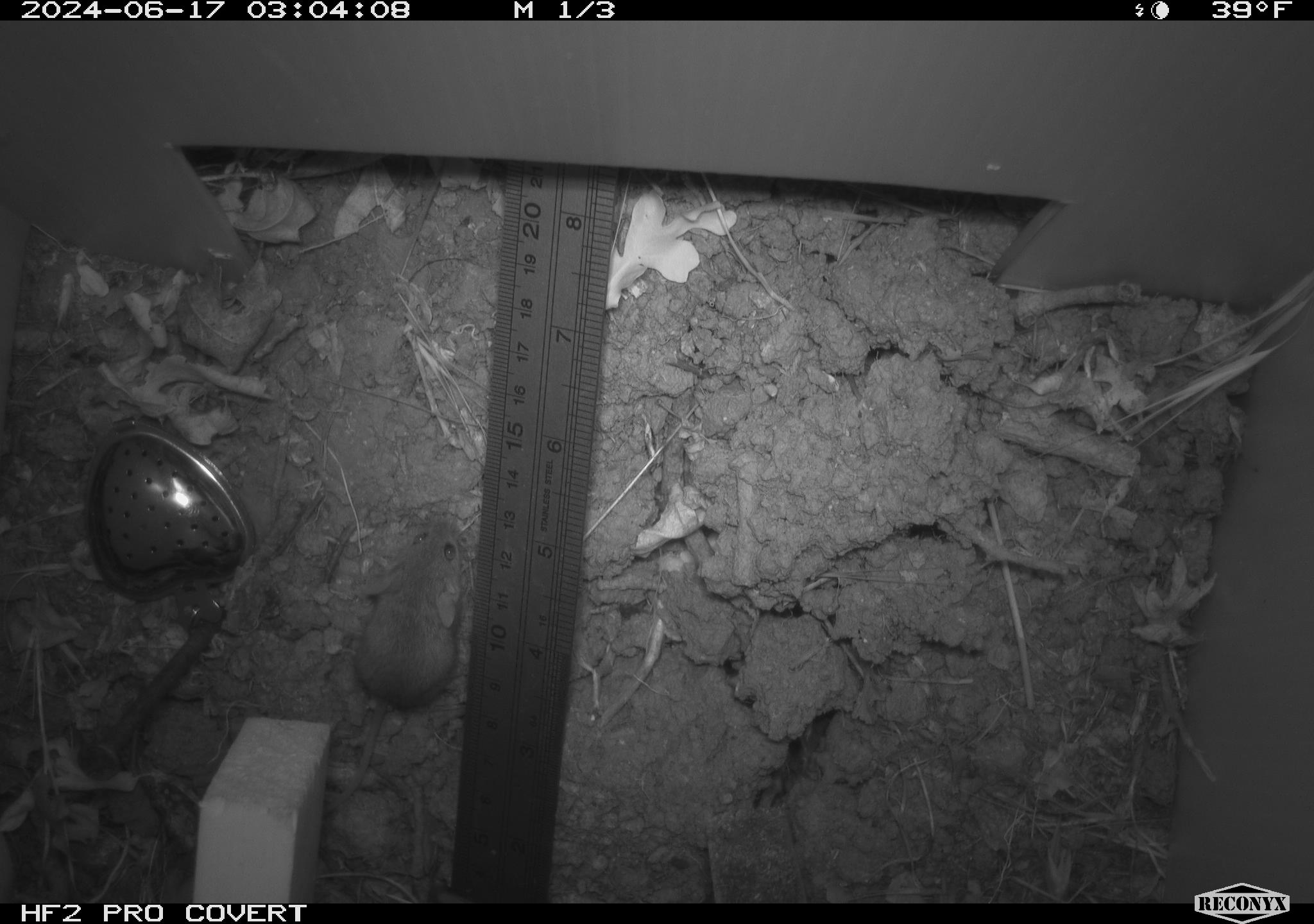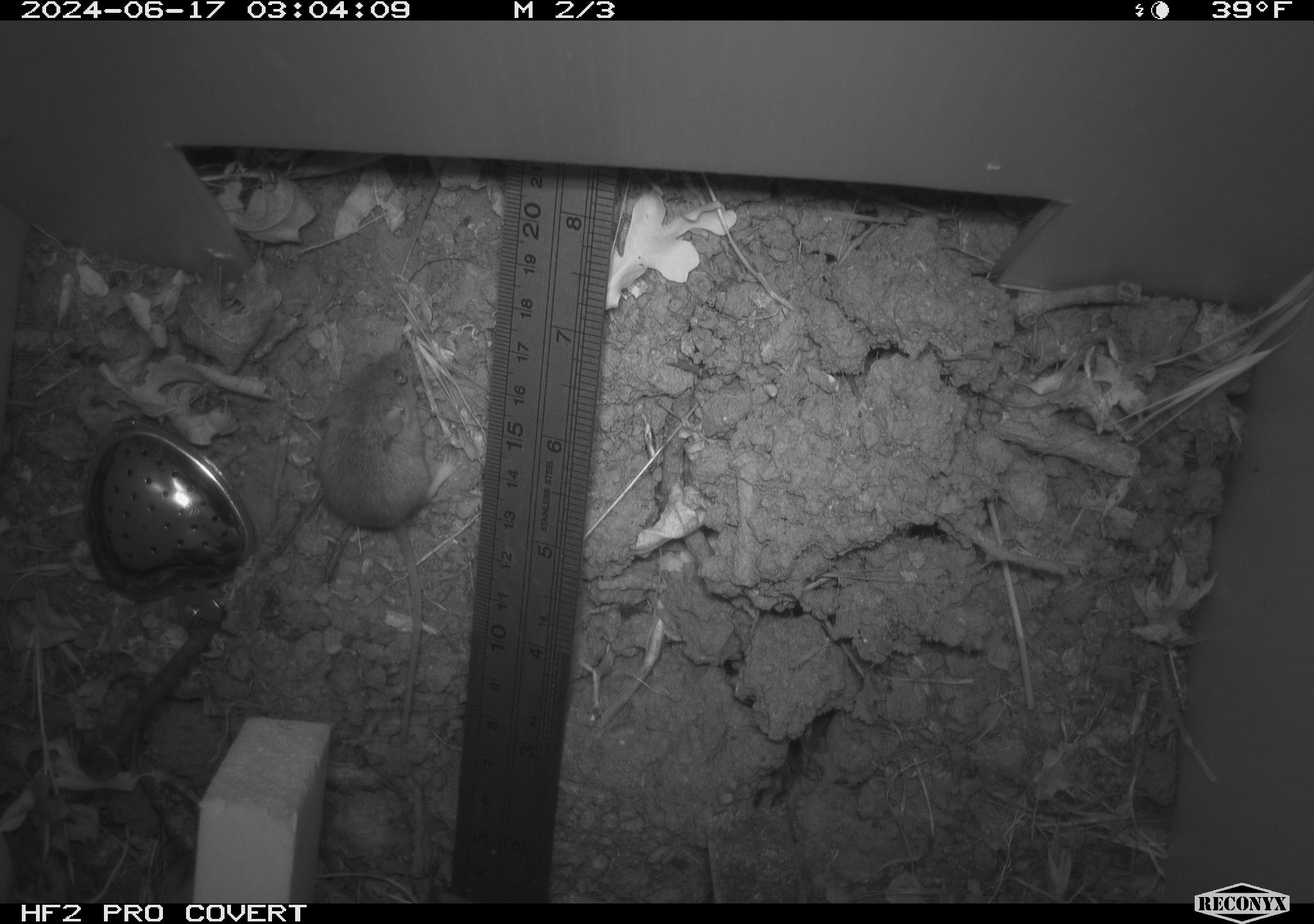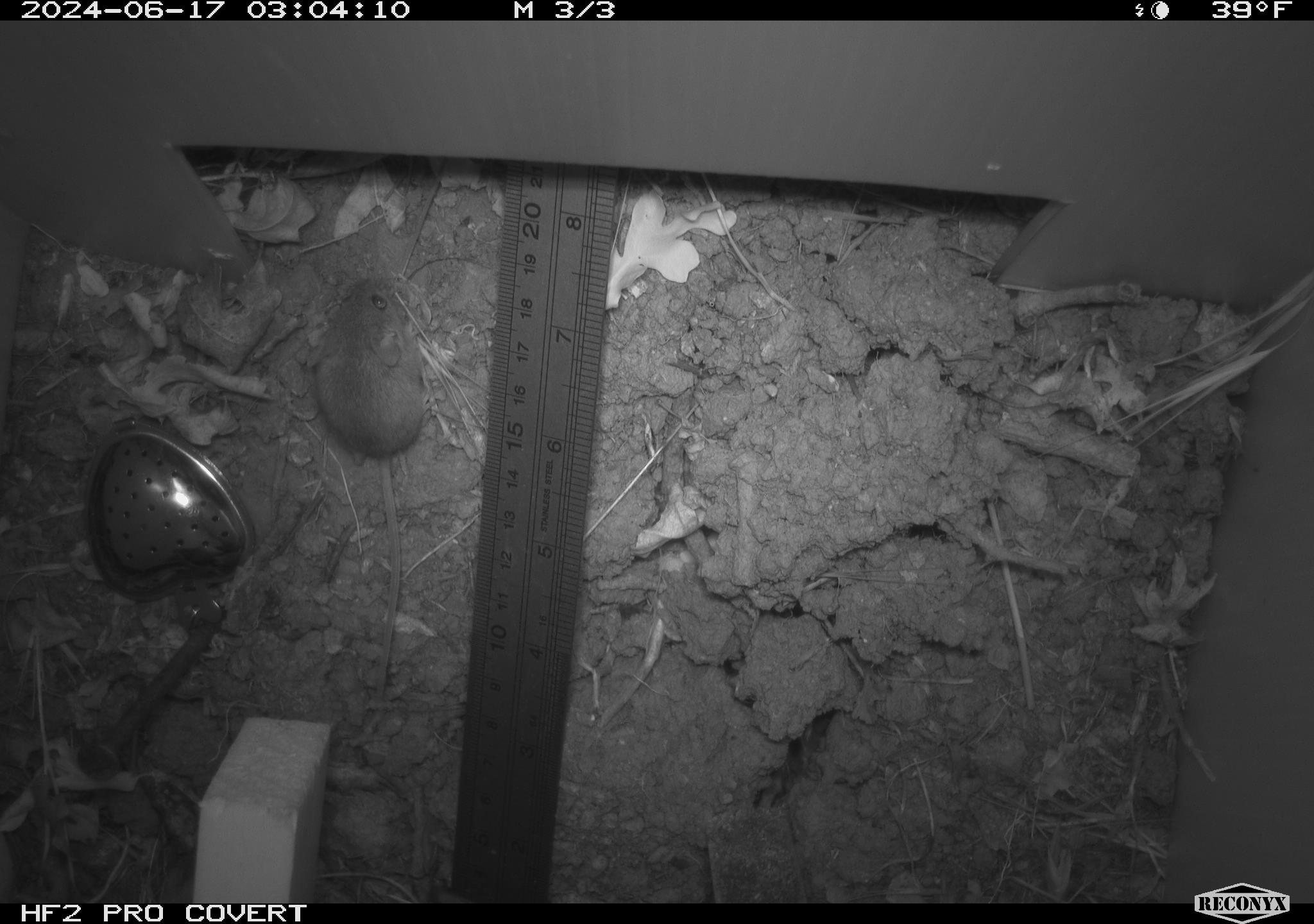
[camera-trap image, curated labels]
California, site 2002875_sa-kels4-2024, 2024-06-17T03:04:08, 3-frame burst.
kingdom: Animalia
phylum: Chordata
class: Mammalia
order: Rodentia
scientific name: Rodentia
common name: rodent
Rodent (Rodentia).